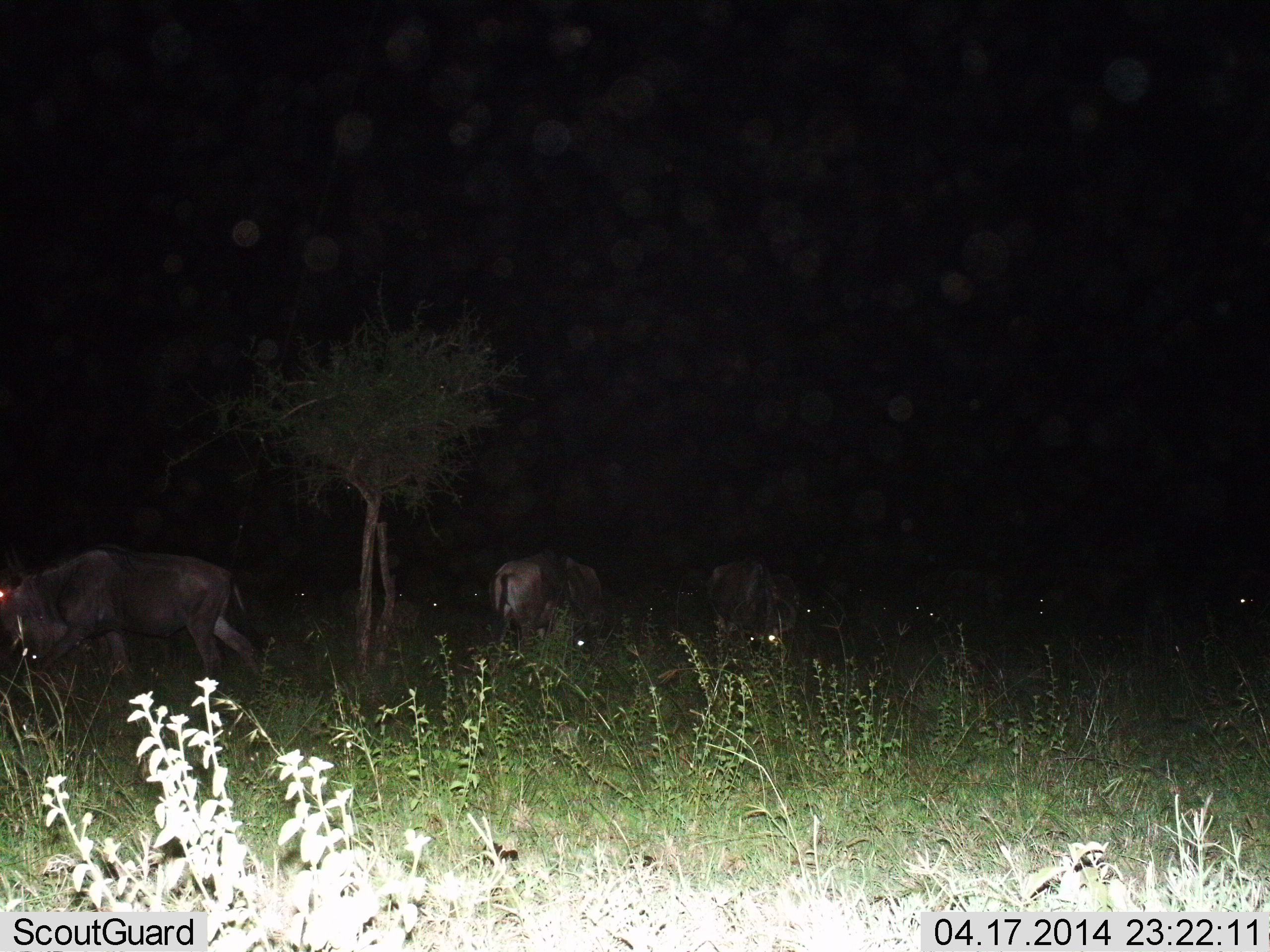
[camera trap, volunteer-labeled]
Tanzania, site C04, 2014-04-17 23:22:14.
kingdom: Animalia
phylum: Chordata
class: Mammalia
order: Artiodactyla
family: Bovidae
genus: Connochaetes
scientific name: Connochaetes taurinus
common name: blue wildebeest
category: wildebeest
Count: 3.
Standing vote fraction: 10%.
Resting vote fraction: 10%.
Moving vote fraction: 0%.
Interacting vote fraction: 0%.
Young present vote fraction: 0%.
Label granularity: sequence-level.